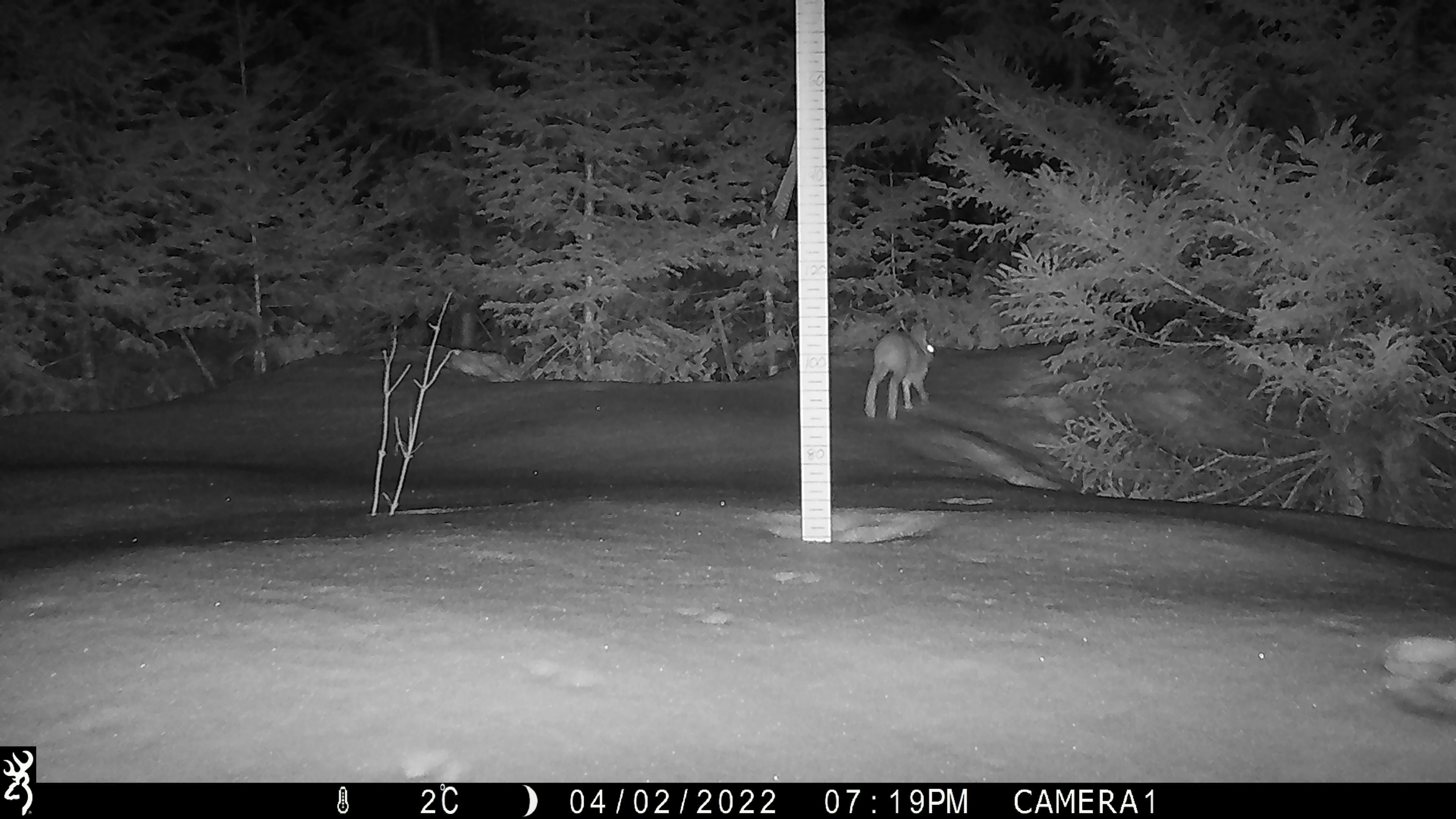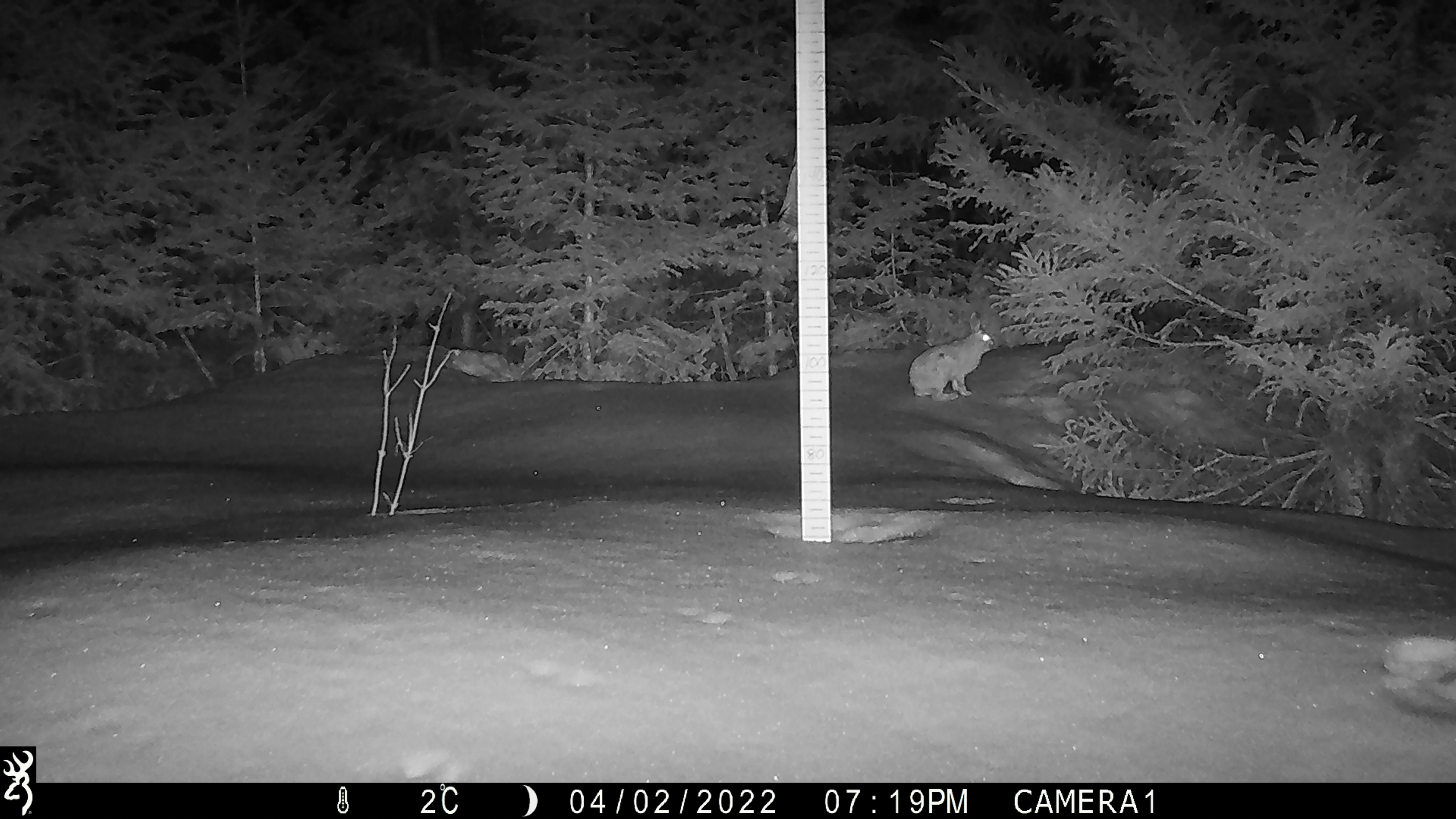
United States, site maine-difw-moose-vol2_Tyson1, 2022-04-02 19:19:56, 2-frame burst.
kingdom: Animalia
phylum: Chordata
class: Mammalia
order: Lagomorpha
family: Leporidae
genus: Lepus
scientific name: Lepus americanus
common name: snowshoe hare